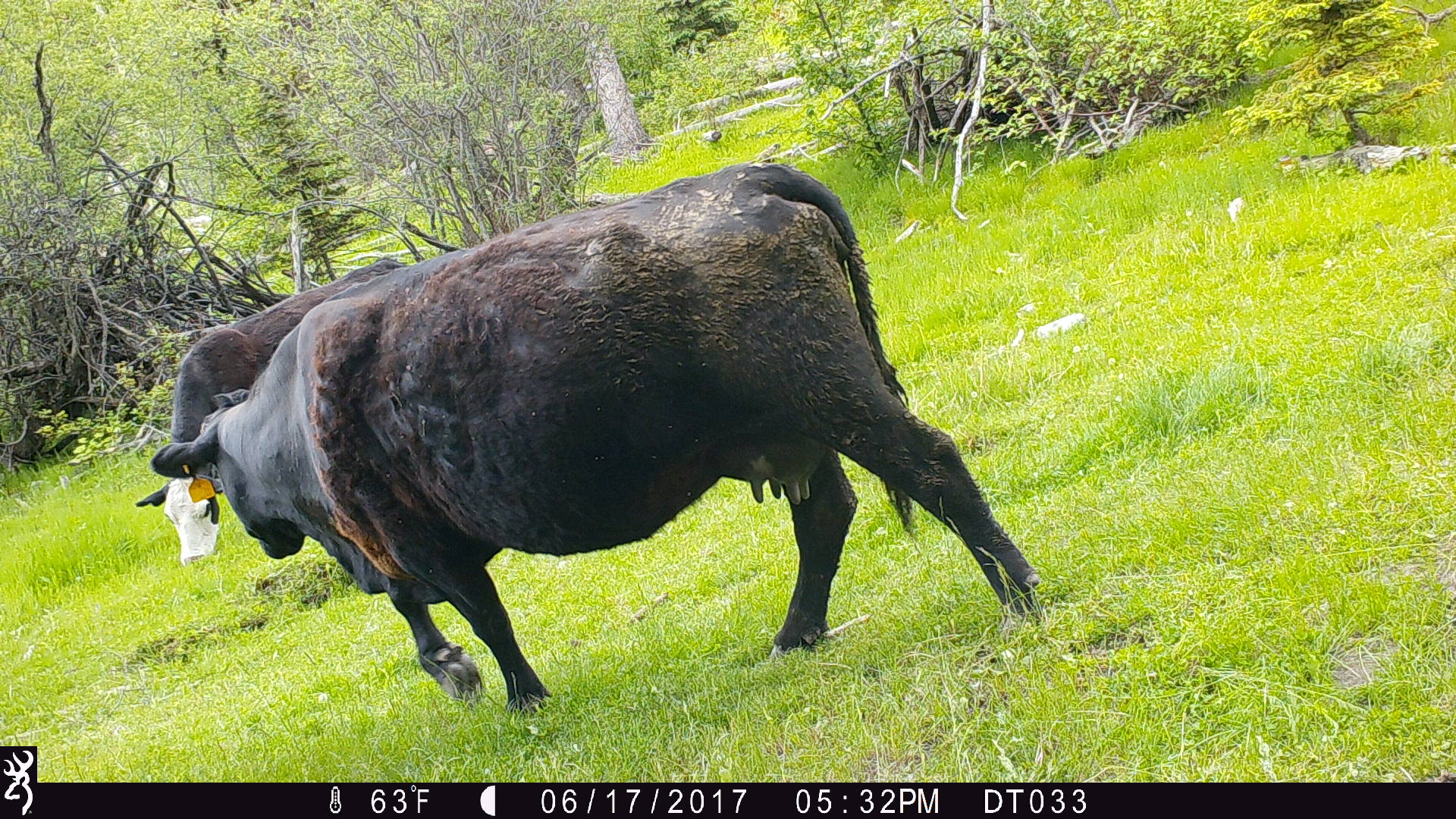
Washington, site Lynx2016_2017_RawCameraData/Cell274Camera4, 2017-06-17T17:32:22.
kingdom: Animalia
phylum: Chordata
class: Mammalia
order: Artiodactyla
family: Bovidae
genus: Bos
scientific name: Bos taurus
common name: domestic cattle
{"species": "domestic cattle (Bos taurus)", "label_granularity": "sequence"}